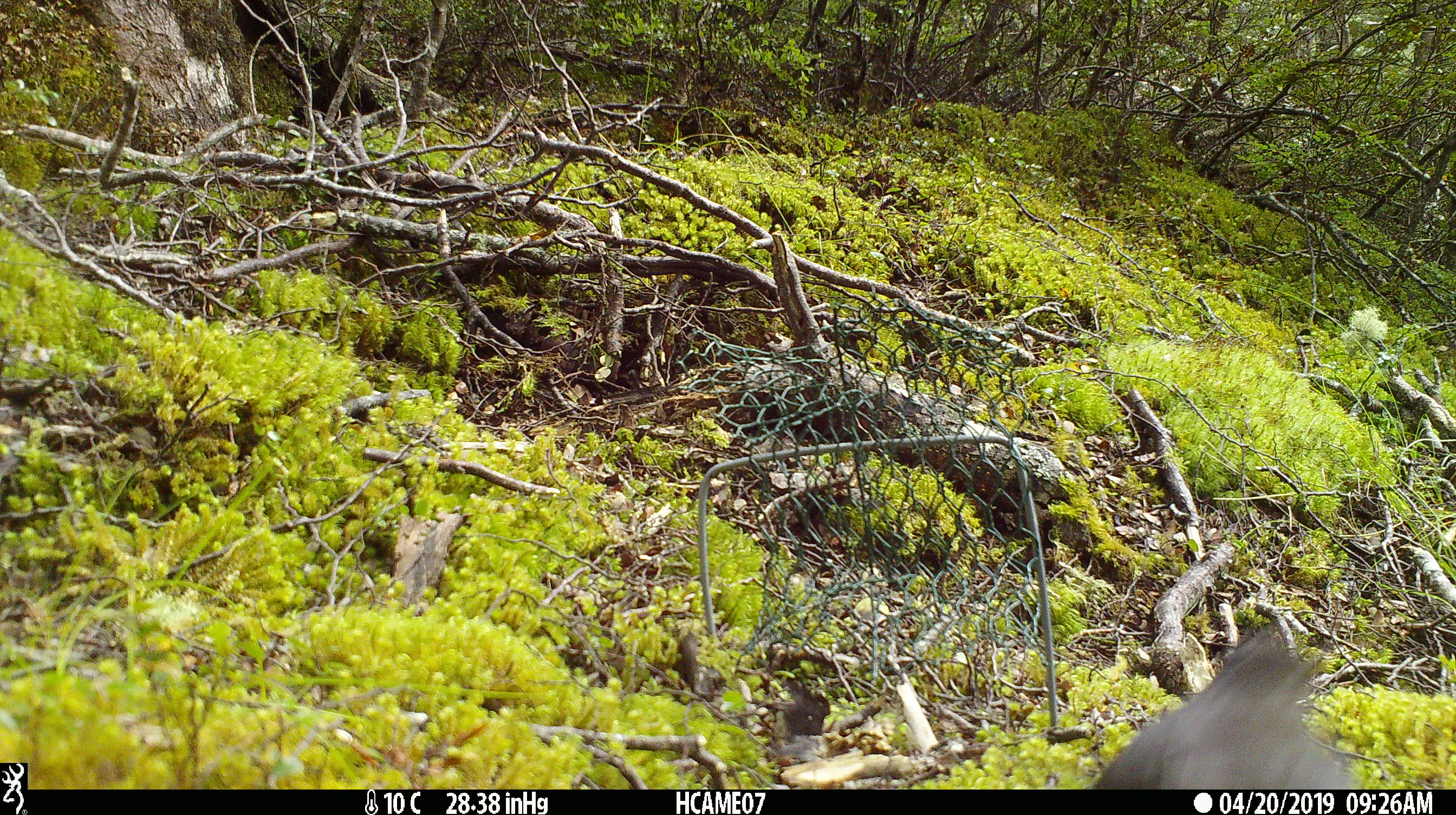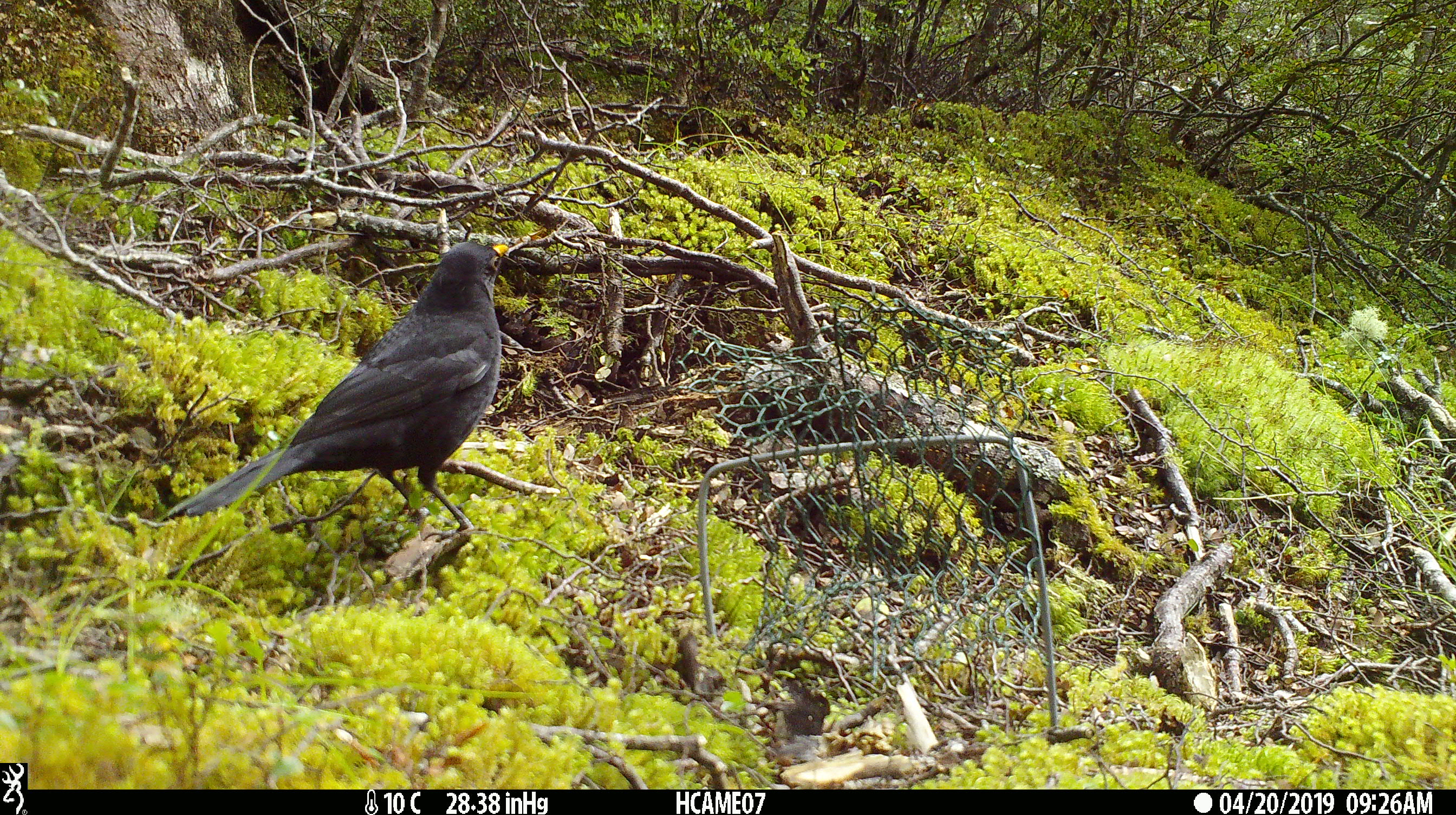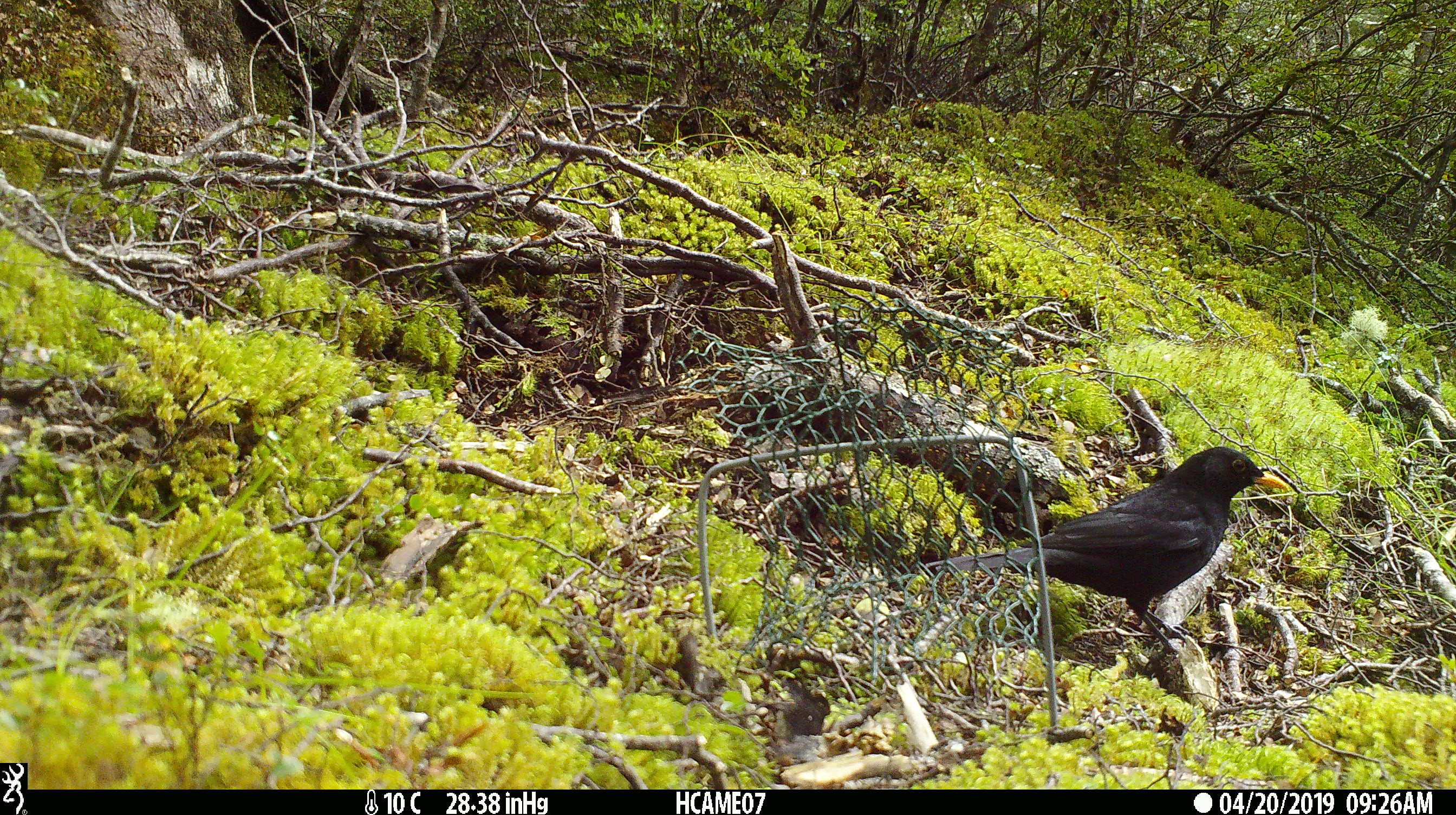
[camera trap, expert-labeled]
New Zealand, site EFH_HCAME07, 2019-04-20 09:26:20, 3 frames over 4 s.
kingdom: Animalia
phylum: Chordata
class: Aves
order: Passeriformes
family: Turdidae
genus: Turdus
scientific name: Turdus merula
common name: eurasian blackbird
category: blackbird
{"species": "blackbird (eurasian blackbird) (Turdus merula)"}